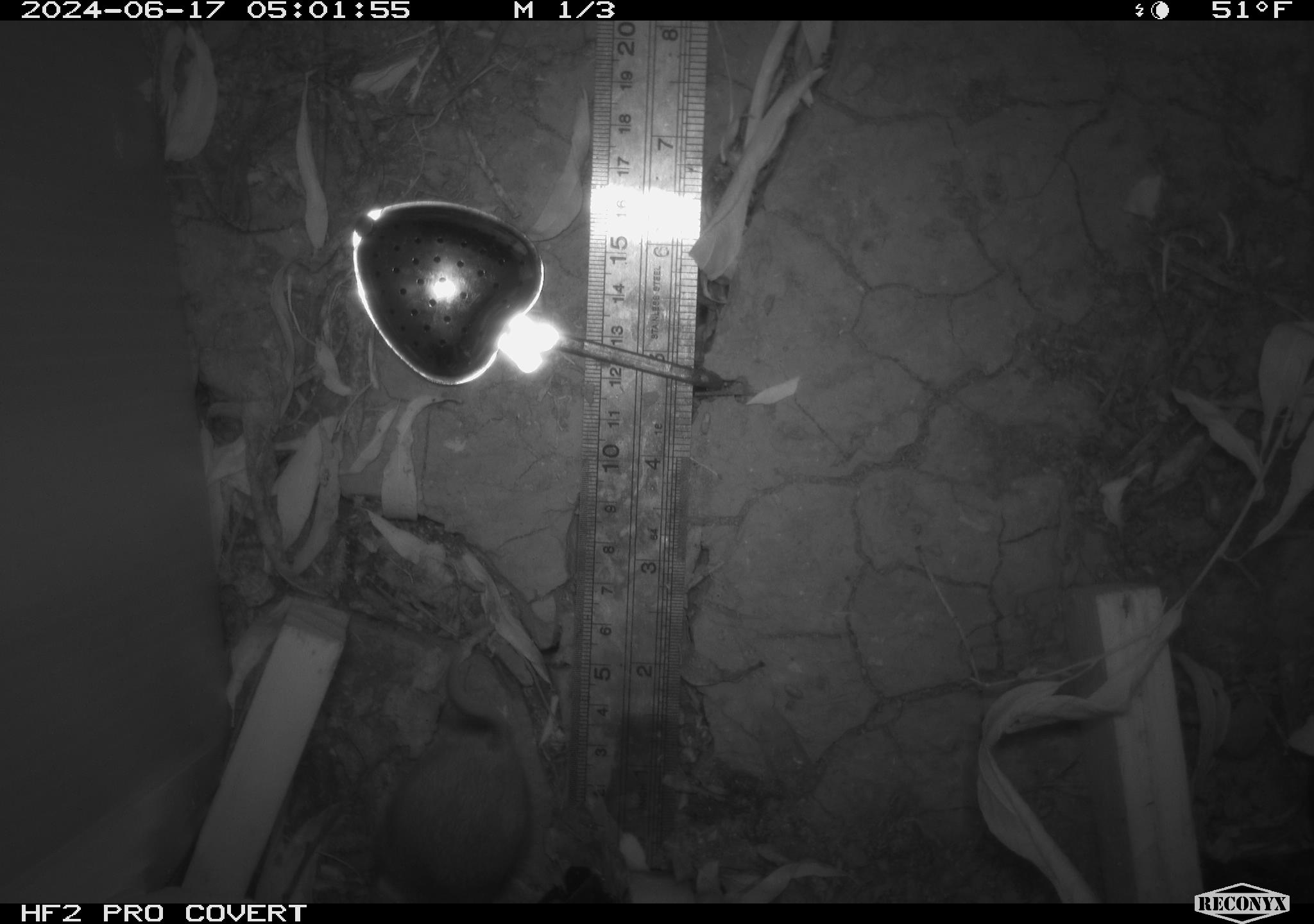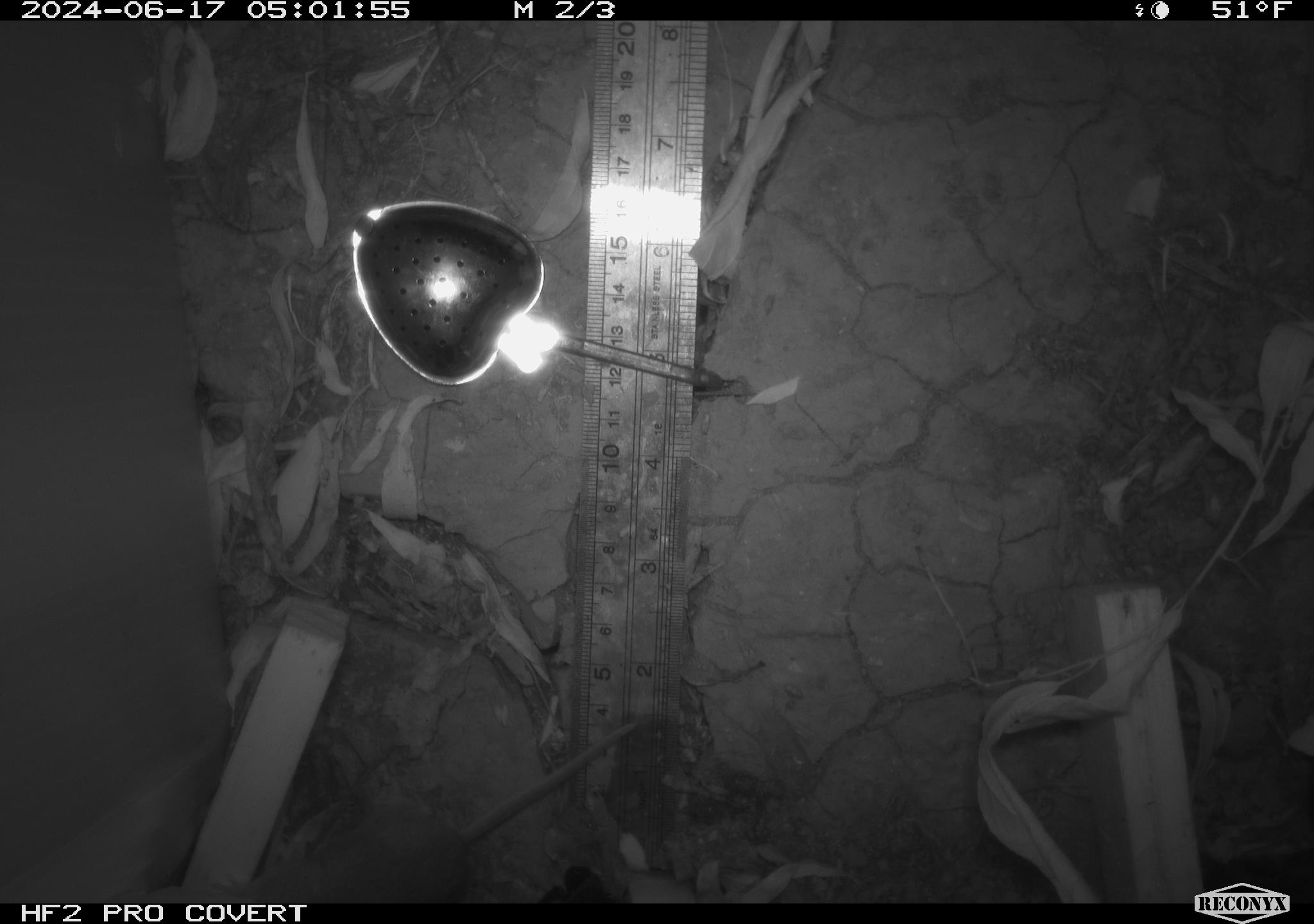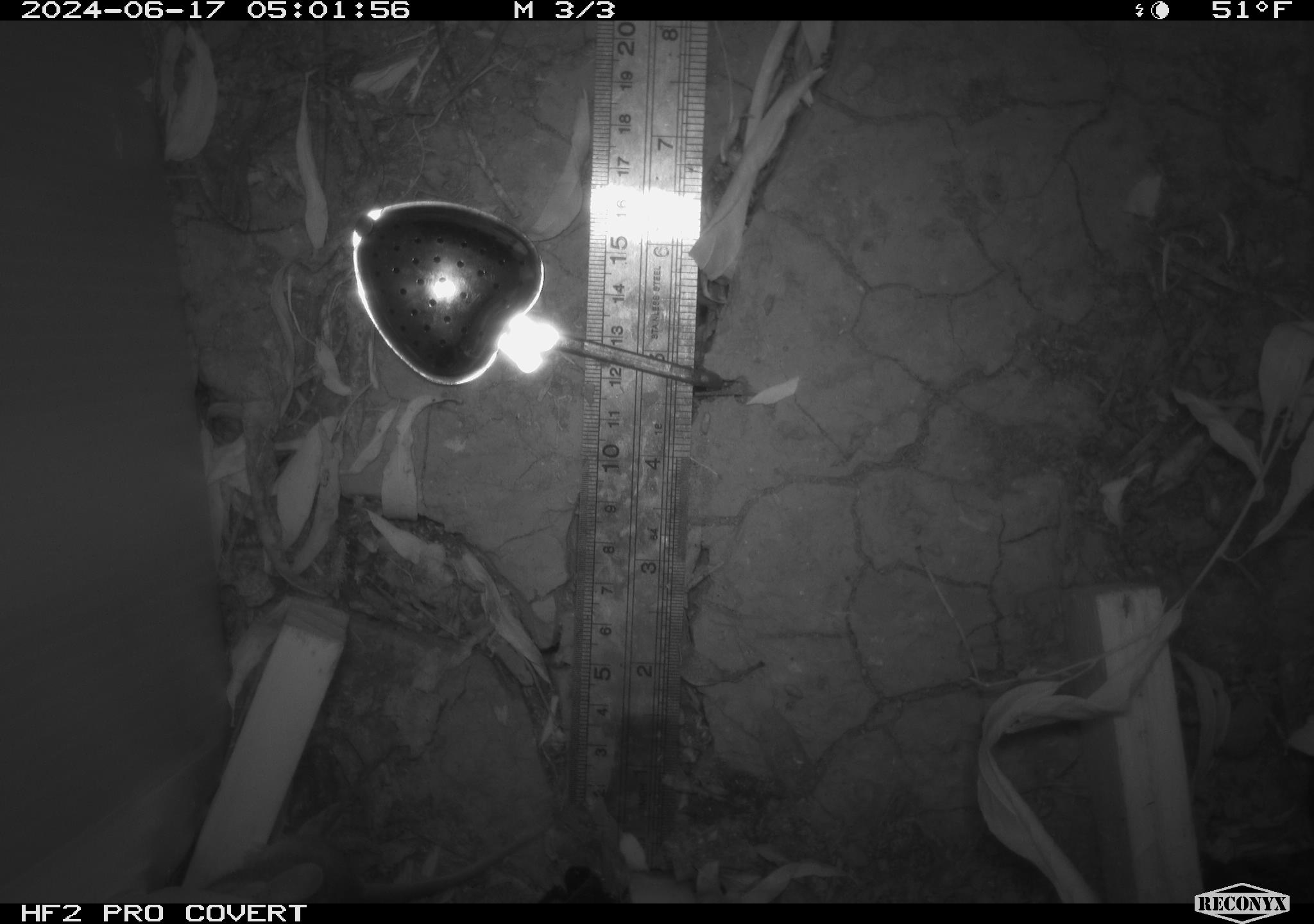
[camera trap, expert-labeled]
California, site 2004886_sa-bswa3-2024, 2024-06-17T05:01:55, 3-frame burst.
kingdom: Animalia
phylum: Chordata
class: Mammalia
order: Rodentia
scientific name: Rodentia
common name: mouse species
Mouse species (Rodentia).